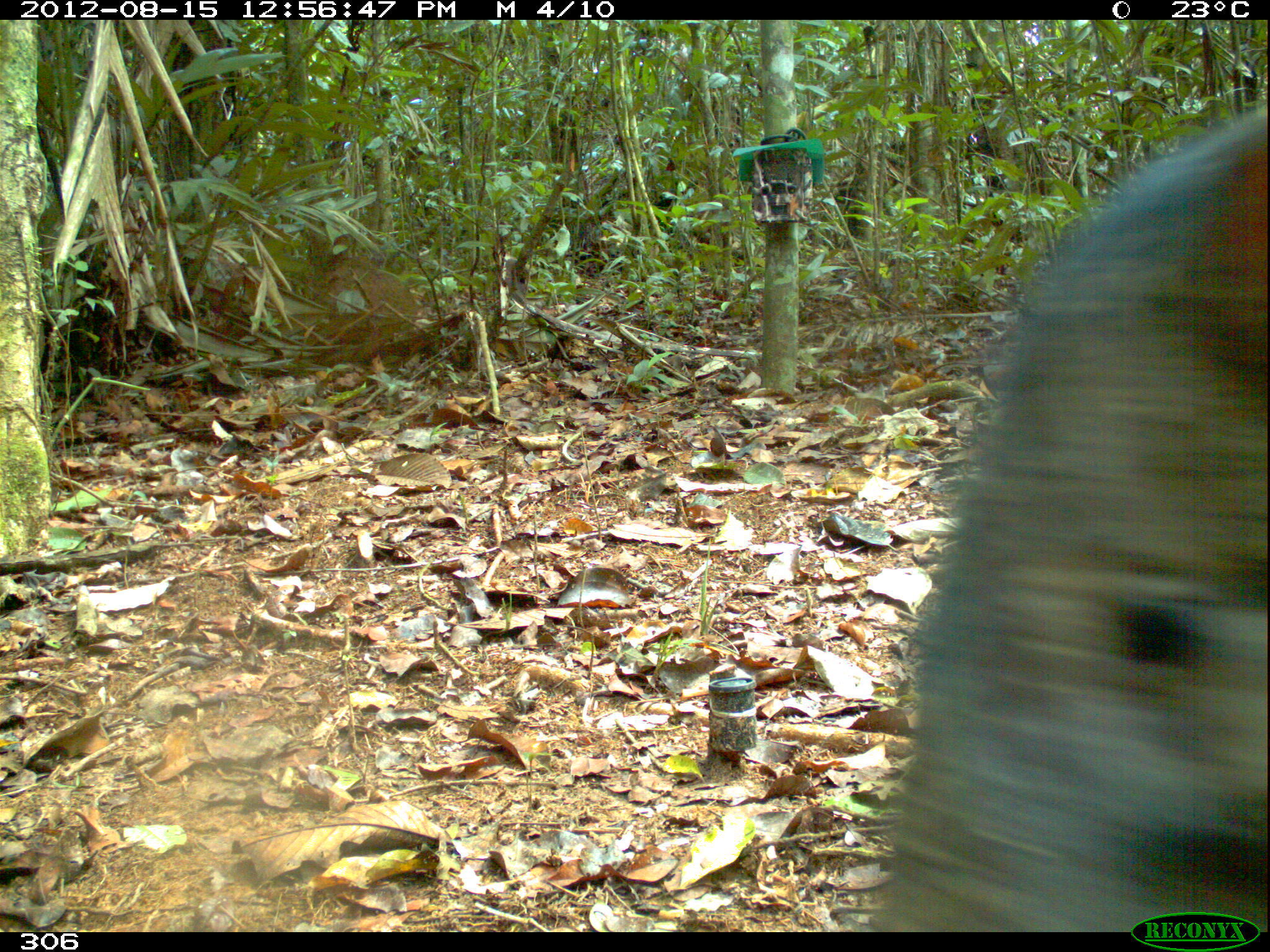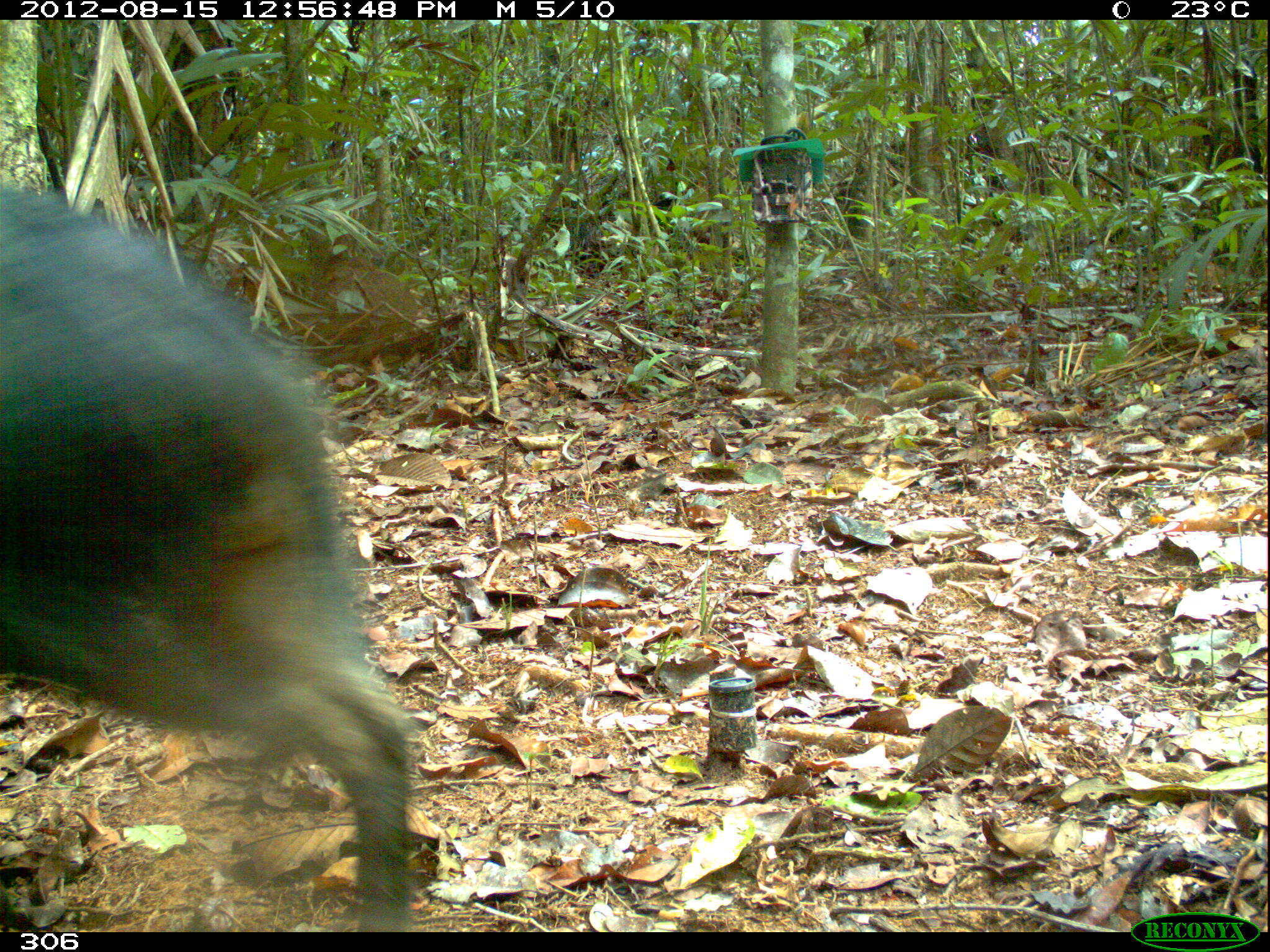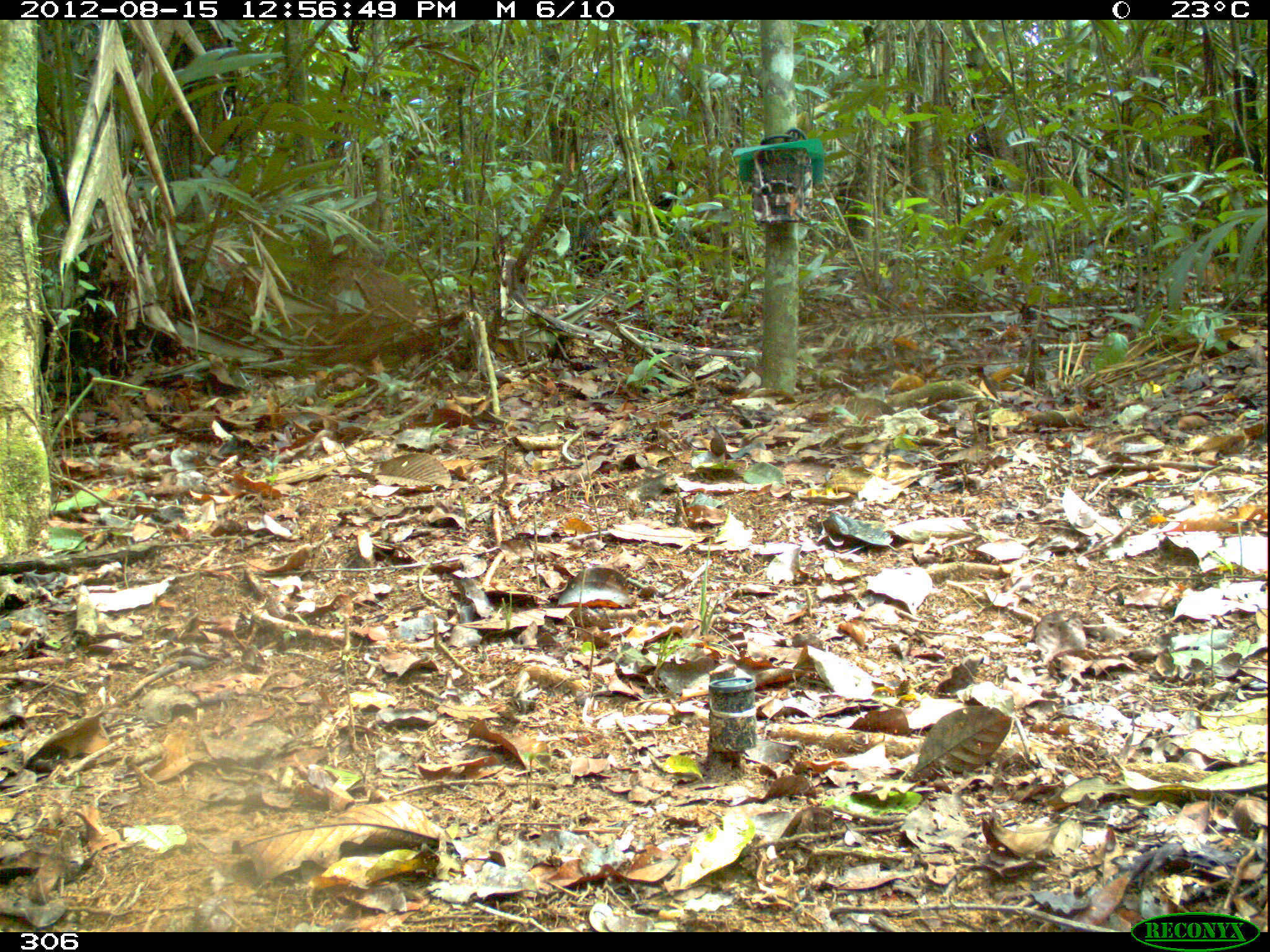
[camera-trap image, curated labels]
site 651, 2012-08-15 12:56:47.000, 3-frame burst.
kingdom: Animalia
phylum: Chordata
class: Mammalia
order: Artiodactyla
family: Tayassuidae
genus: Pecari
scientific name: Pecari tajacu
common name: collared peccary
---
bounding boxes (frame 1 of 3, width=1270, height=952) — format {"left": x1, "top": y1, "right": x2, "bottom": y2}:
pecari tajacu: {"left": 873, "top": 106, "right": 1264, "bottom": 927}